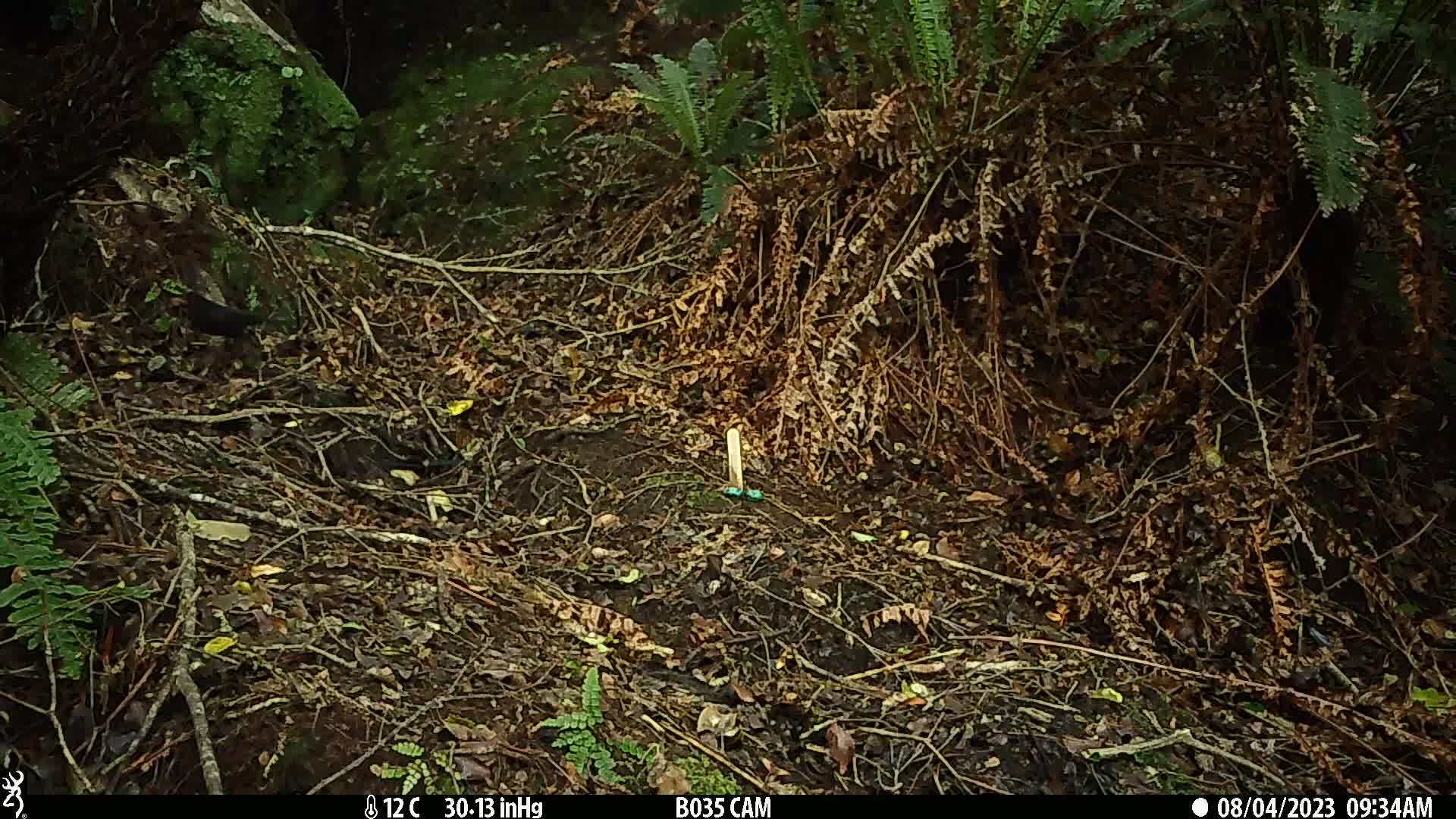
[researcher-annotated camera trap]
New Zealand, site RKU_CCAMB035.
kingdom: Animalia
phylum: Chordata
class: Aves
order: Passeriformes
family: Turdidae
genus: Turdus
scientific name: Turdus merula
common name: eurasian blackbird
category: blackbird